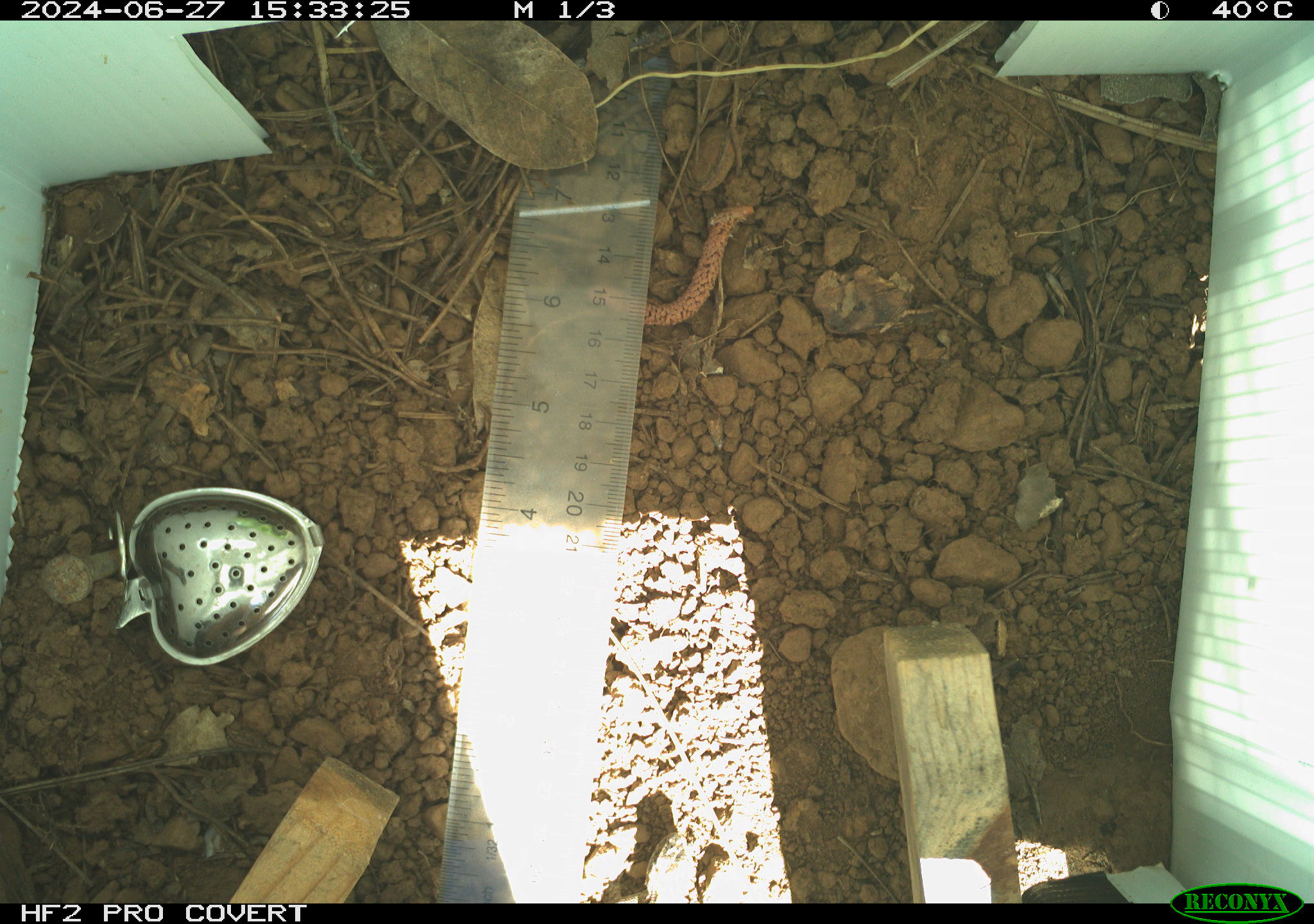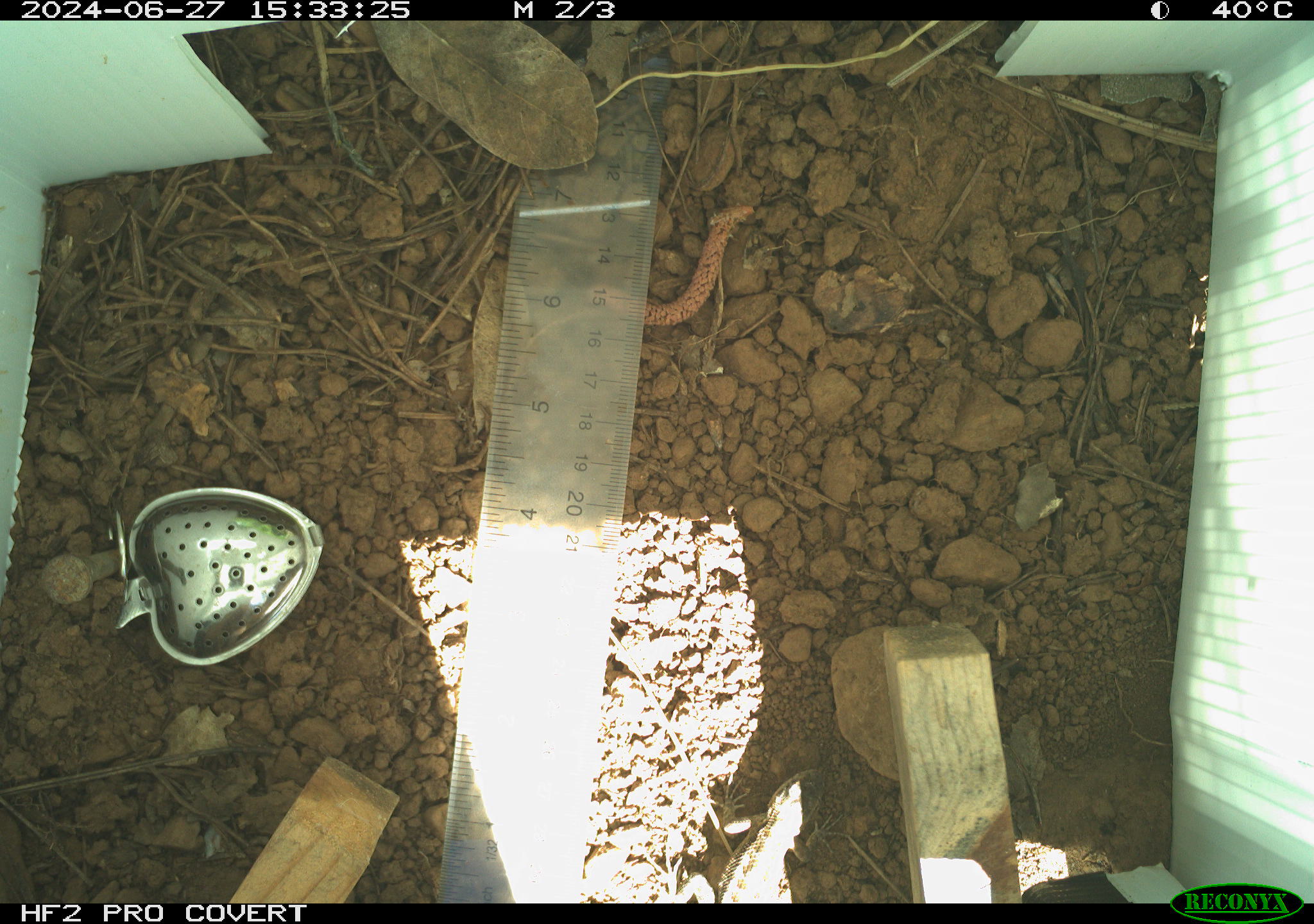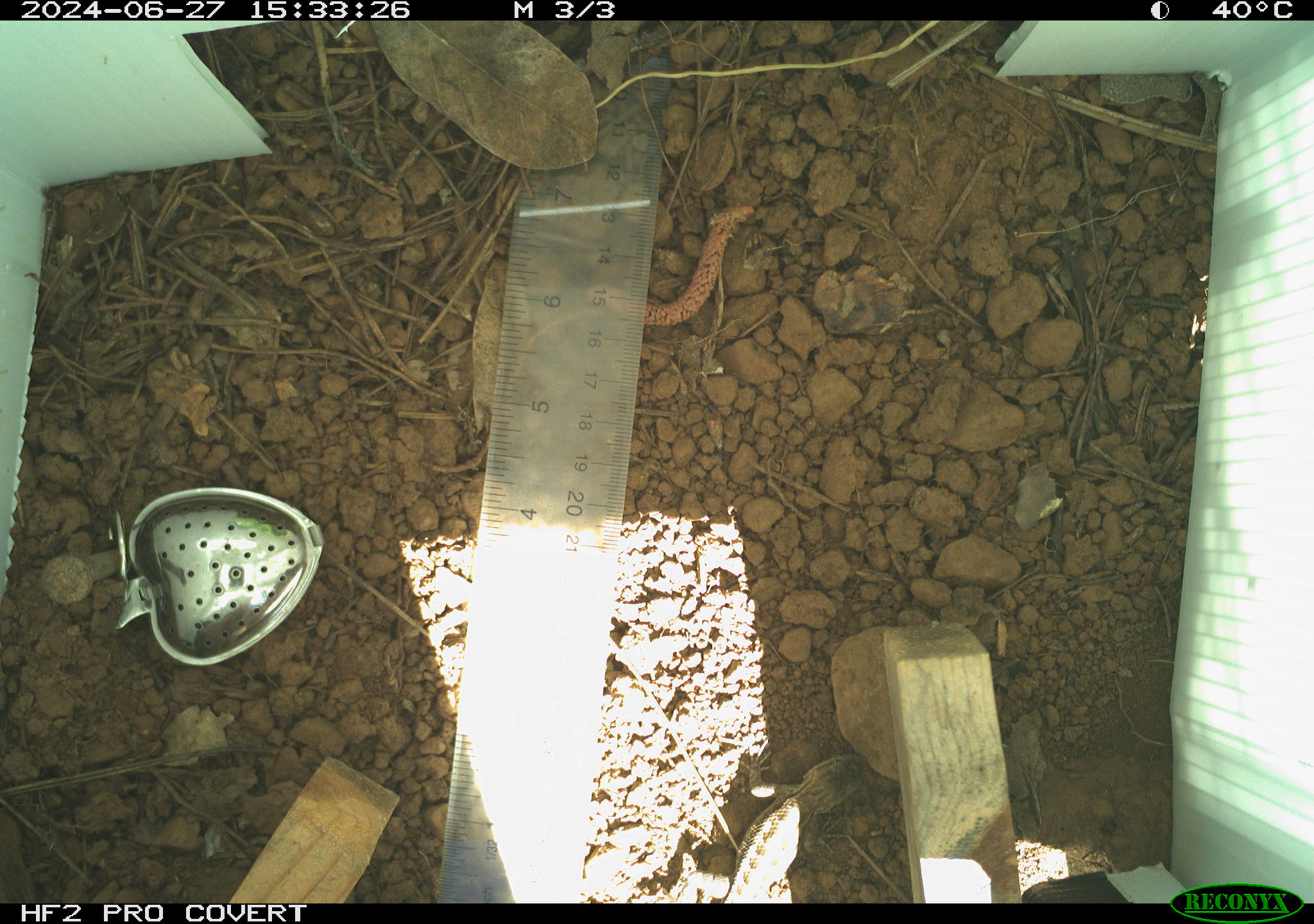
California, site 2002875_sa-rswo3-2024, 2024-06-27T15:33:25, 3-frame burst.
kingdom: Animalia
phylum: Chordata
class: Reptilia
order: Squamata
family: Phrynosomatidae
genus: Sceloporus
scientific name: Sceloporus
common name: spiny lizards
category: sceloporus species